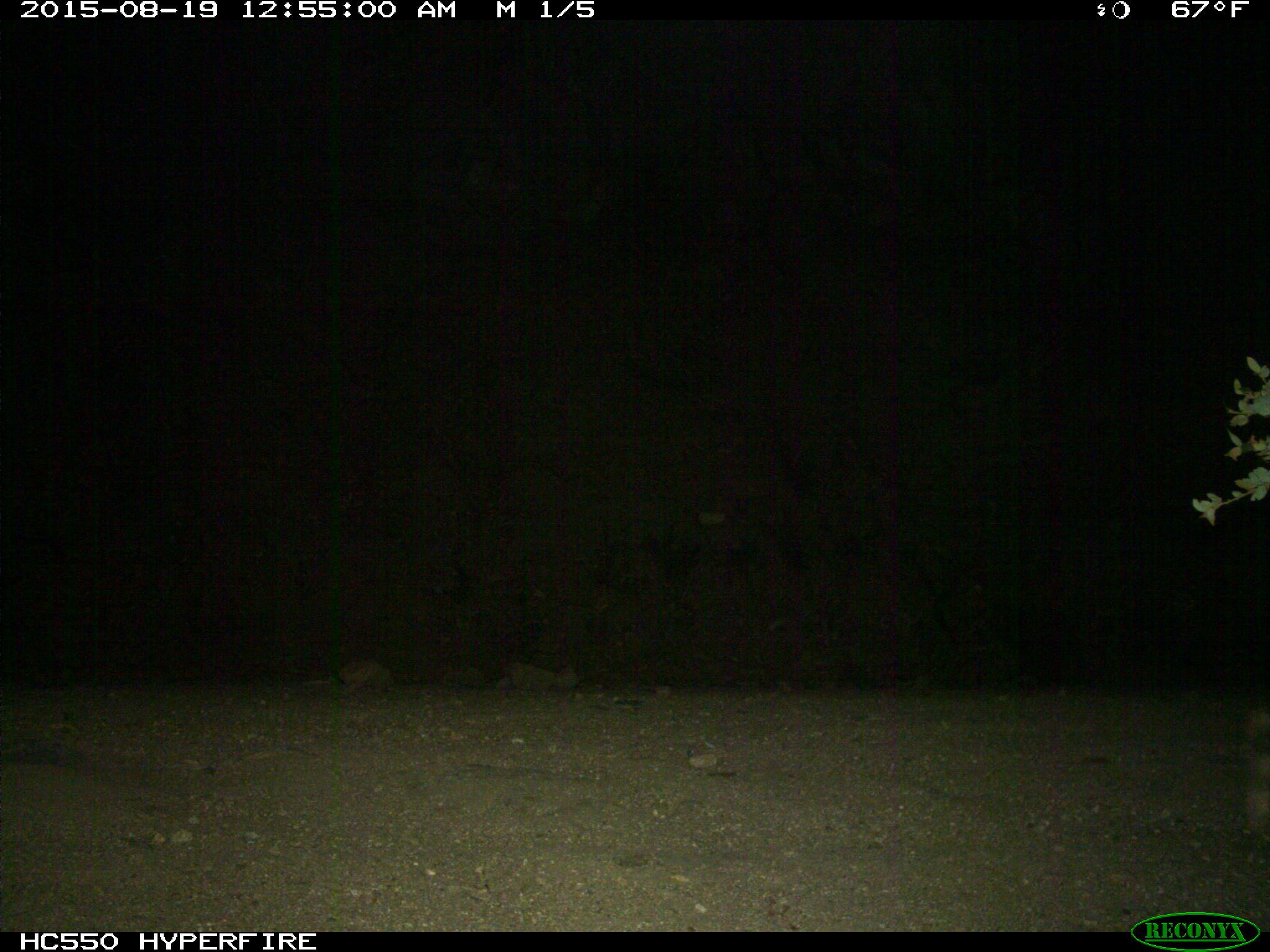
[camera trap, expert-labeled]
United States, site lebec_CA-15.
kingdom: Animalia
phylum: Chordata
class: Mammalia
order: Artiodactyla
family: Suidae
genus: Sus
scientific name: Sus scrofa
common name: wild boar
Sus scrofa (wild boar).